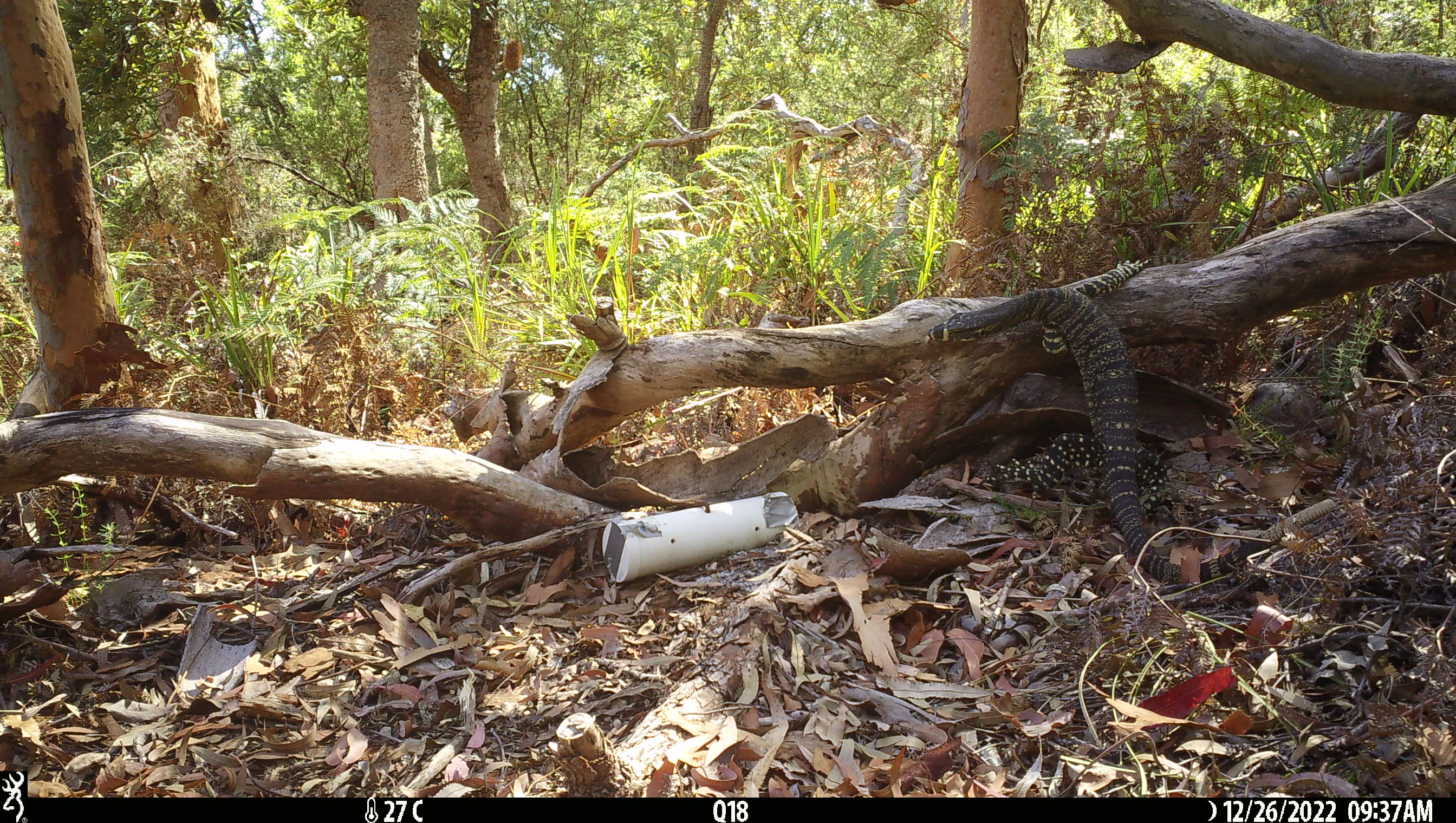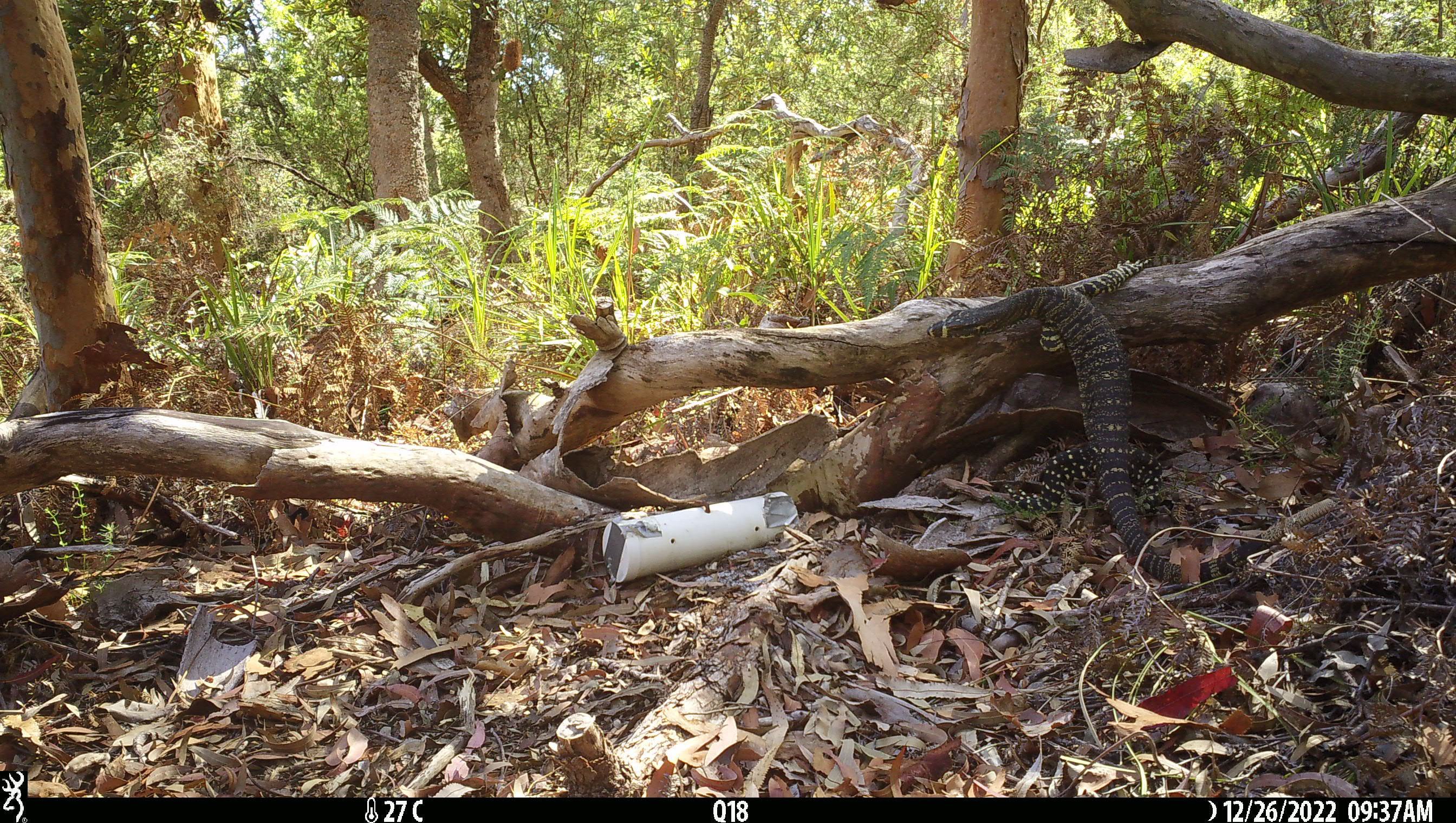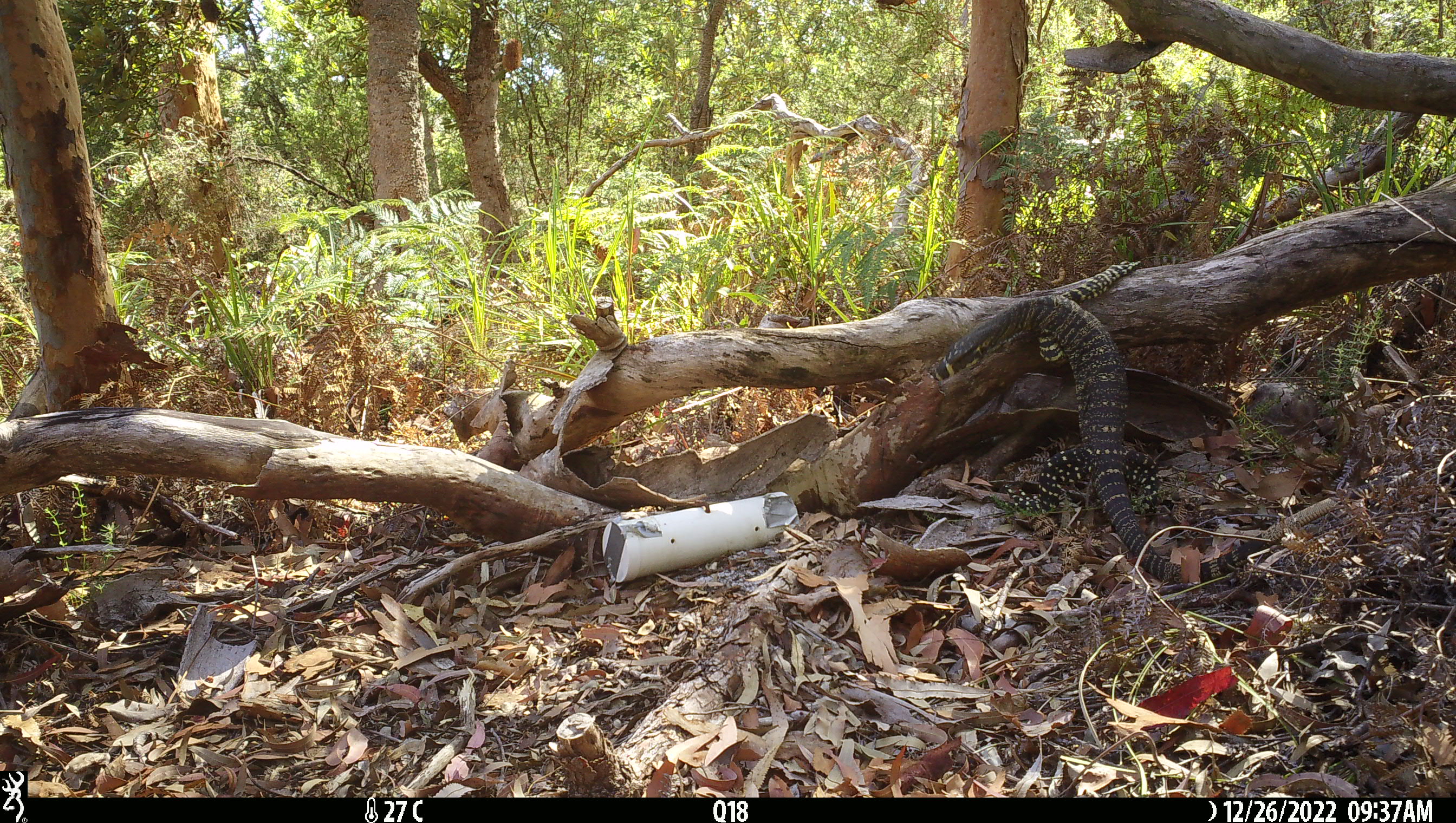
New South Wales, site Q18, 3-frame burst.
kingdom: Animalia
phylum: Chordata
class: Reptilia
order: Squamata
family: Varanidae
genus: Varanus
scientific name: Varanus varius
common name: lace monitor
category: goanna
Goanna (lace monitor) (Varanus varius).